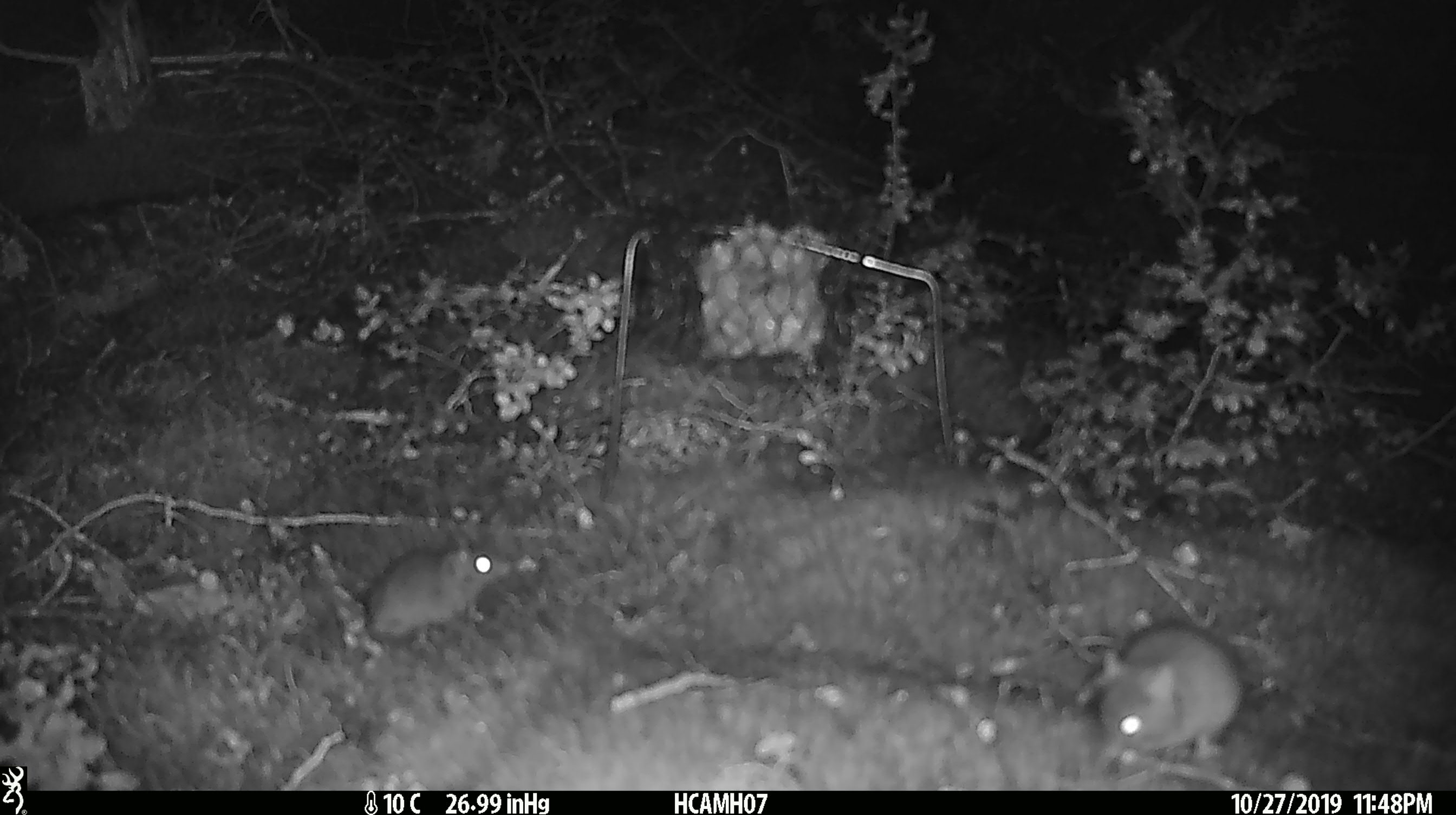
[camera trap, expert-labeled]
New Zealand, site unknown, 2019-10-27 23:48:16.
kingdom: Animalia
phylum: Chordata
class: Mammalia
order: Rodentia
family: Muridae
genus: Mus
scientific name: Mus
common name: mouse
Mouse (Mus).